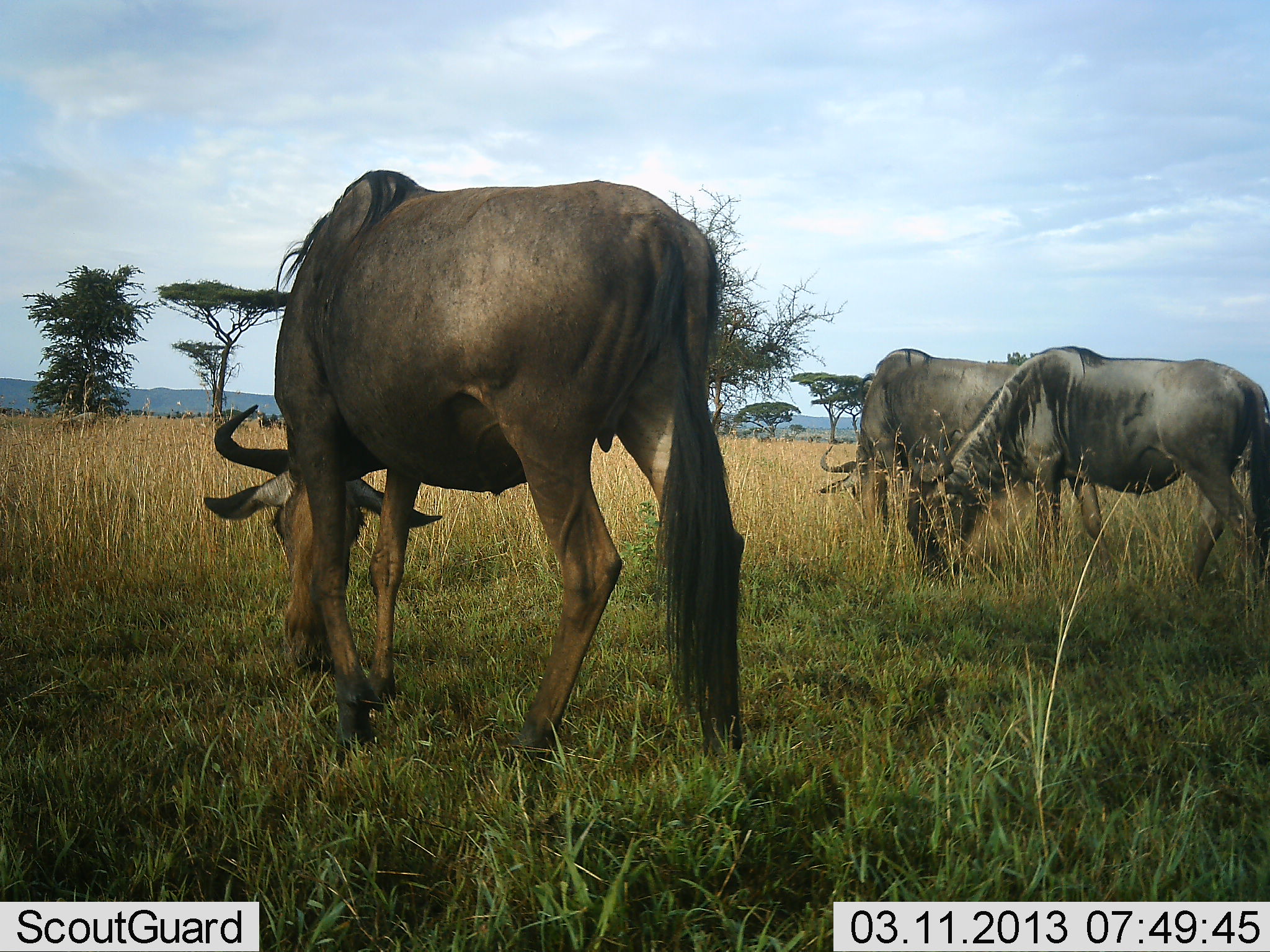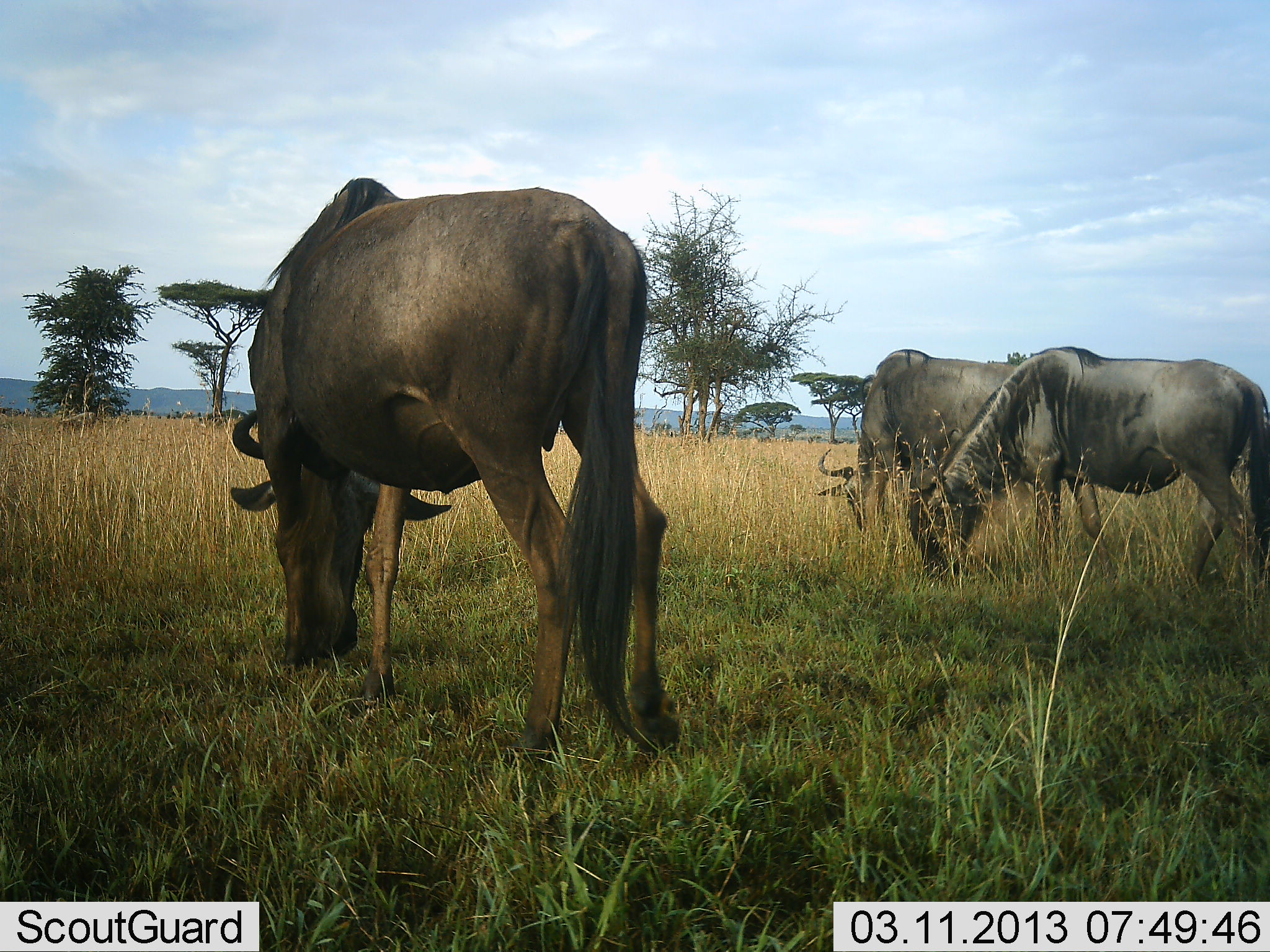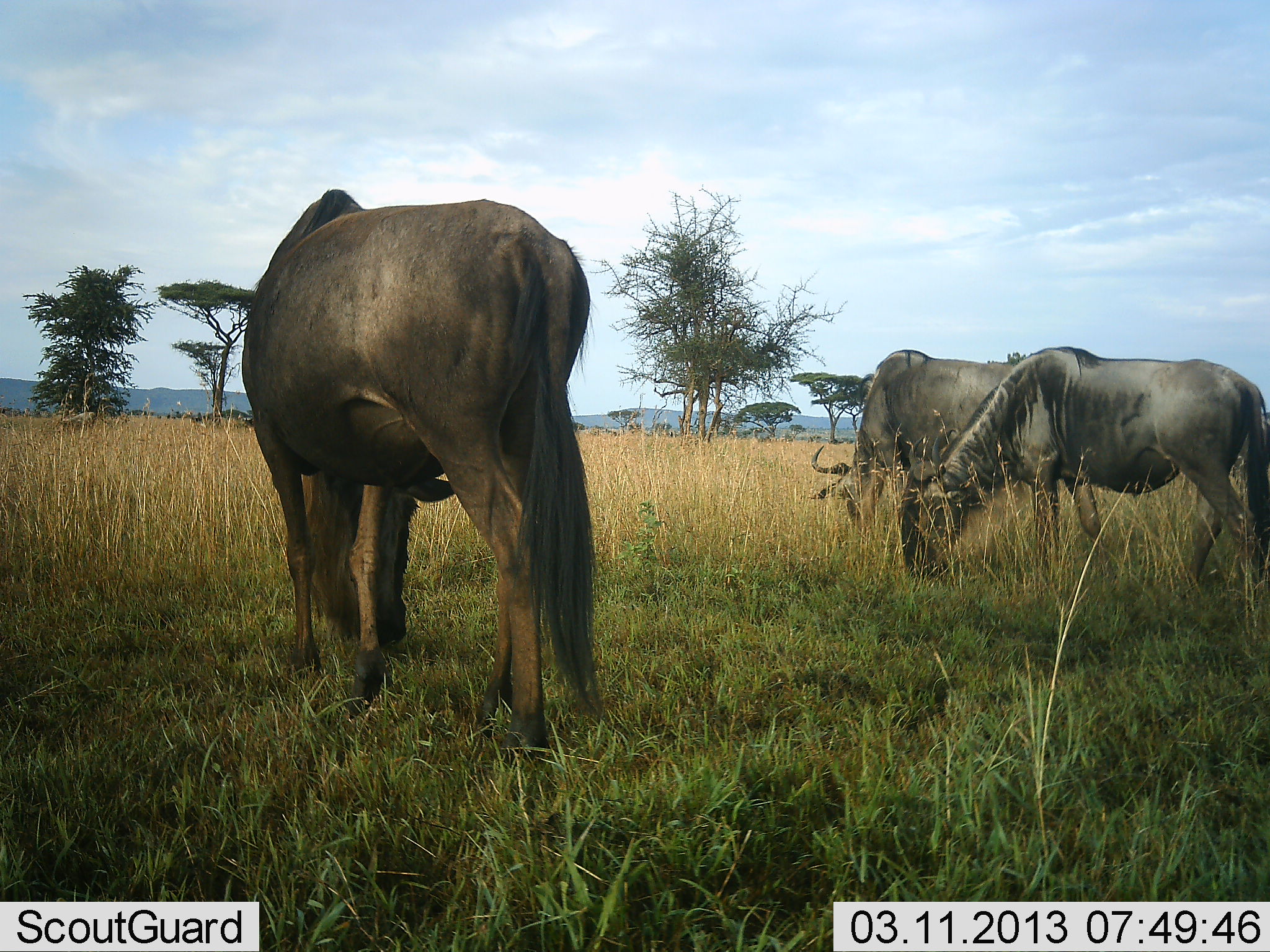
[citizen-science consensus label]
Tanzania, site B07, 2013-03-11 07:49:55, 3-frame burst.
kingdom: Animalia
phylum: Chordata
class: Mammalia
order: Artiodactyla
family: Bovidae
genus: Connochaetes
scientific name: Connochaetes taurinus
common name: blue wildebeest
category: wildebeest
Wildebeest (blue wildebeest) (Connochaetes taurinus), count 3. Behavior (volunteer vote fractions): standing 18%, resting 0%, moving 18%, interacting 0%. Young present (vote fraction): 0%. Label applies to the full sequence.